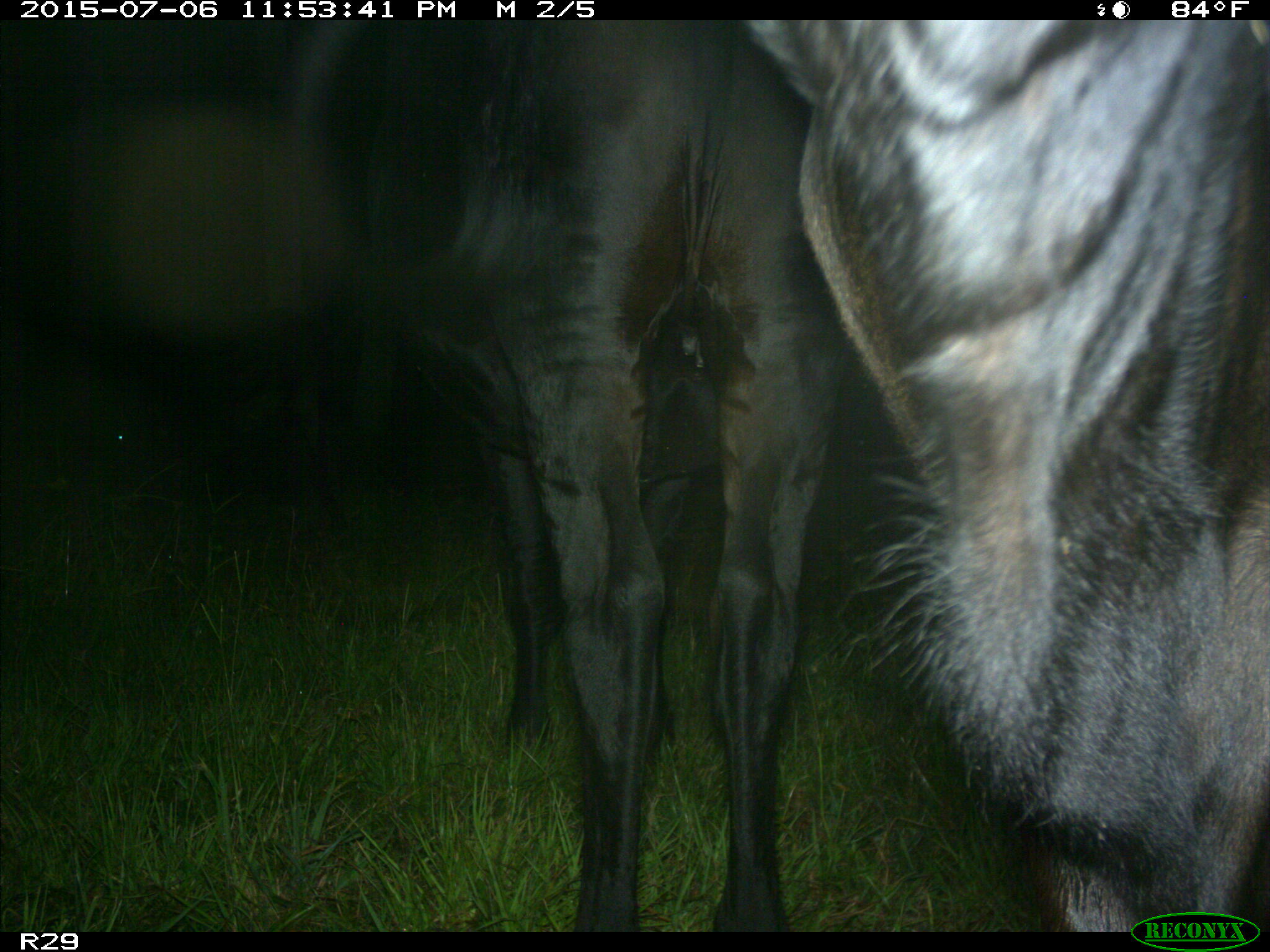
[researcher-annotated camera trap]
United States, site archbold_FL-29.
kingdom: Animalia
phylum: Chordata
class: Mammalia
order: Artiodactyla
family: Bovidae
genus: Bos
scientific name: Bos taurus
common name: domestic cow